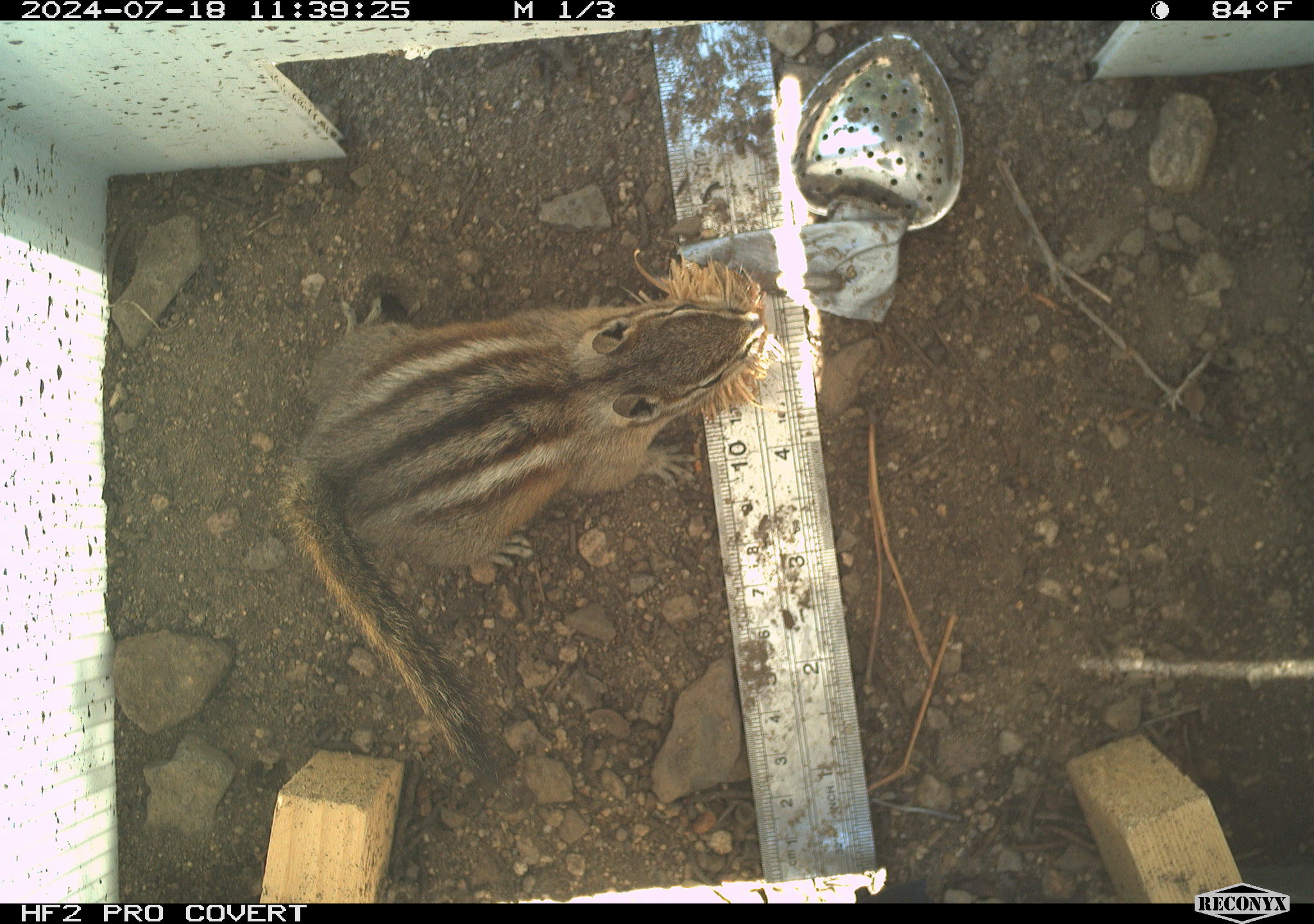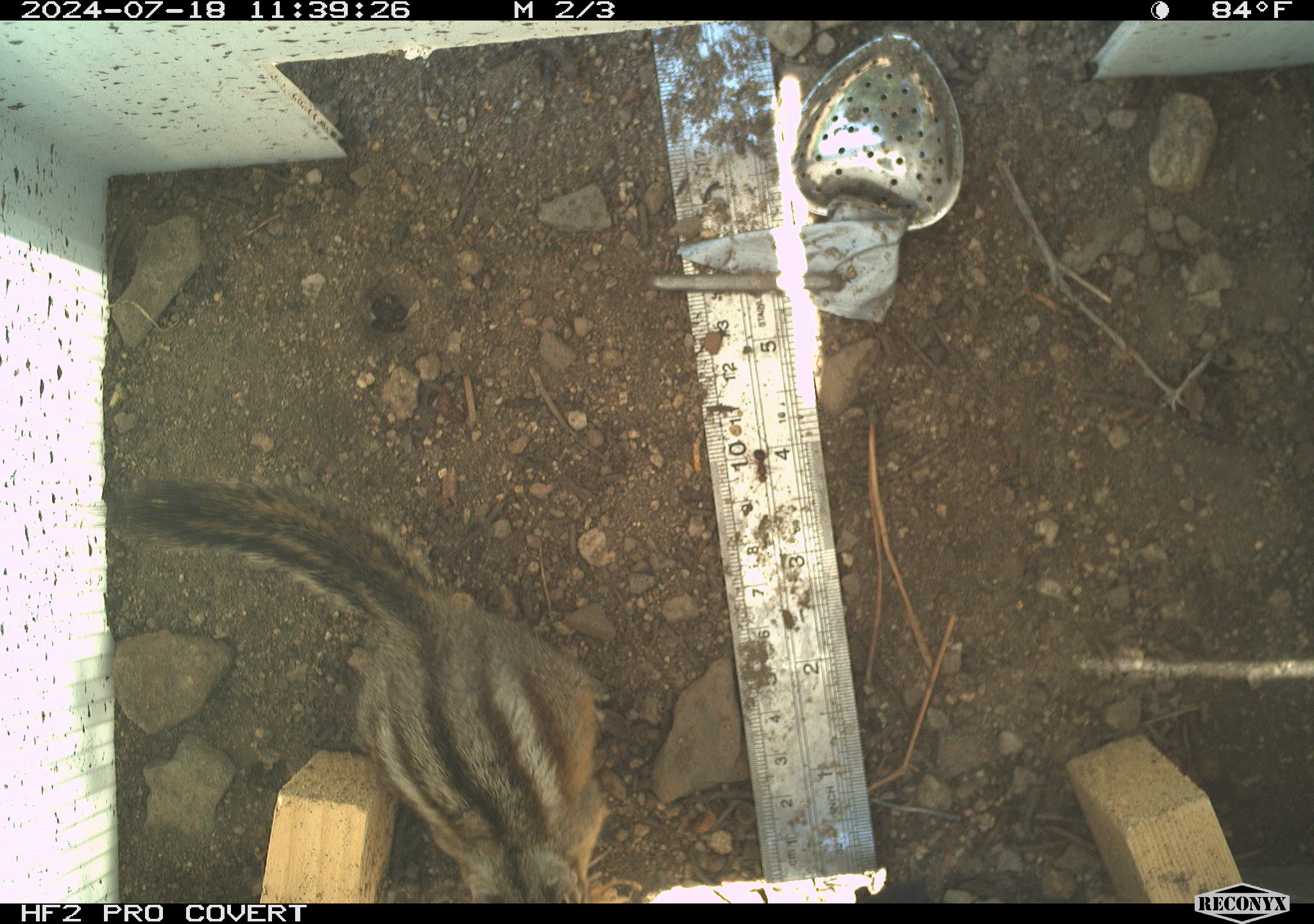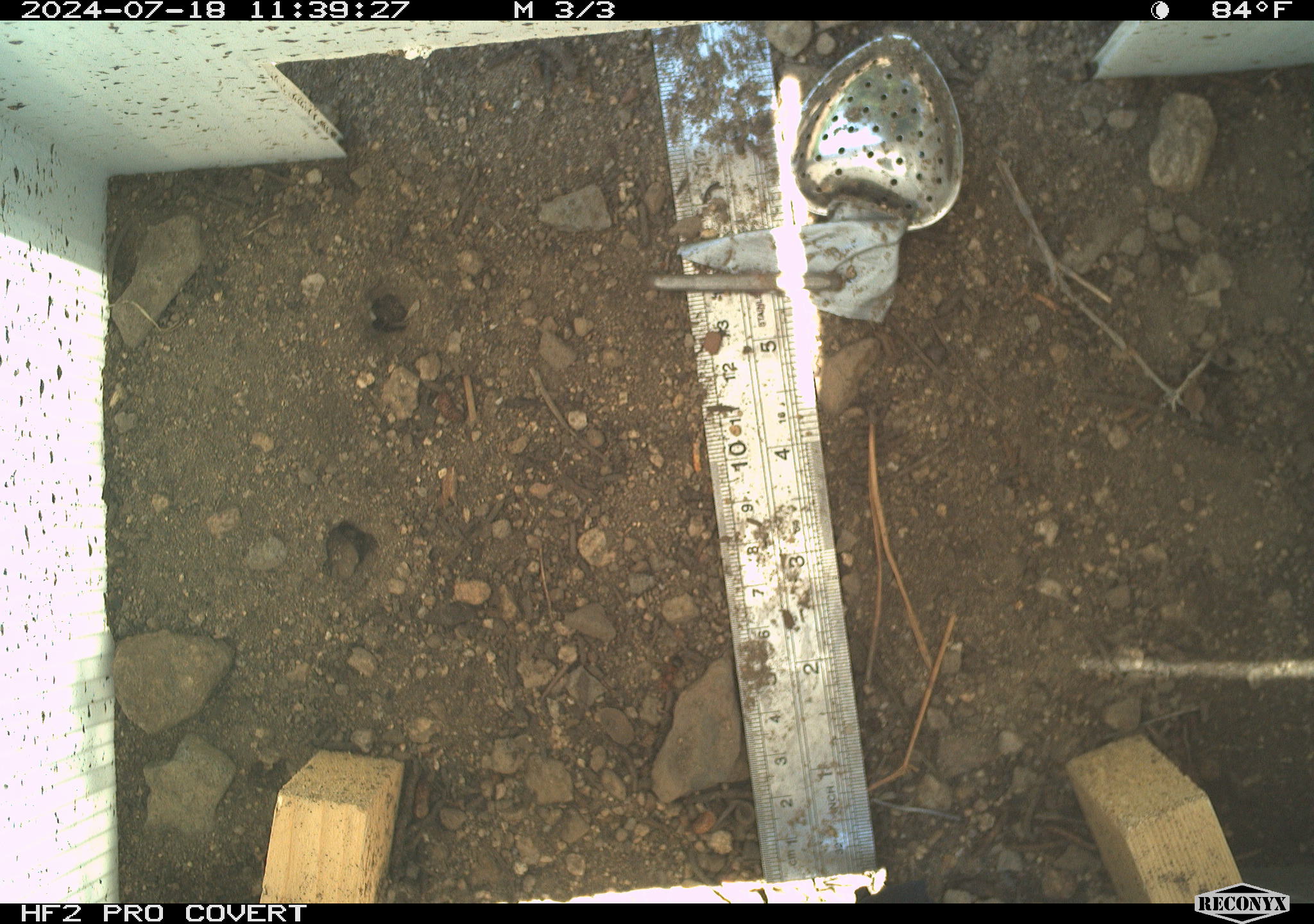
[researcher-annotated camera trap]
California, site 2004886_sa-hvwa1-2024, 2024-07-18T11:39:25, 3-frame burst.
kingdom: Animalia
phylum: Chordata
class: Mammalia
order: Rodentia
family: Sciuridae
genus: Neotamias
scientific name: Neotamias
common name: western chipmunks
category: neotamias species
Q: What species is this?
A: Neotamias species (western chipmunks) (Neotamias).